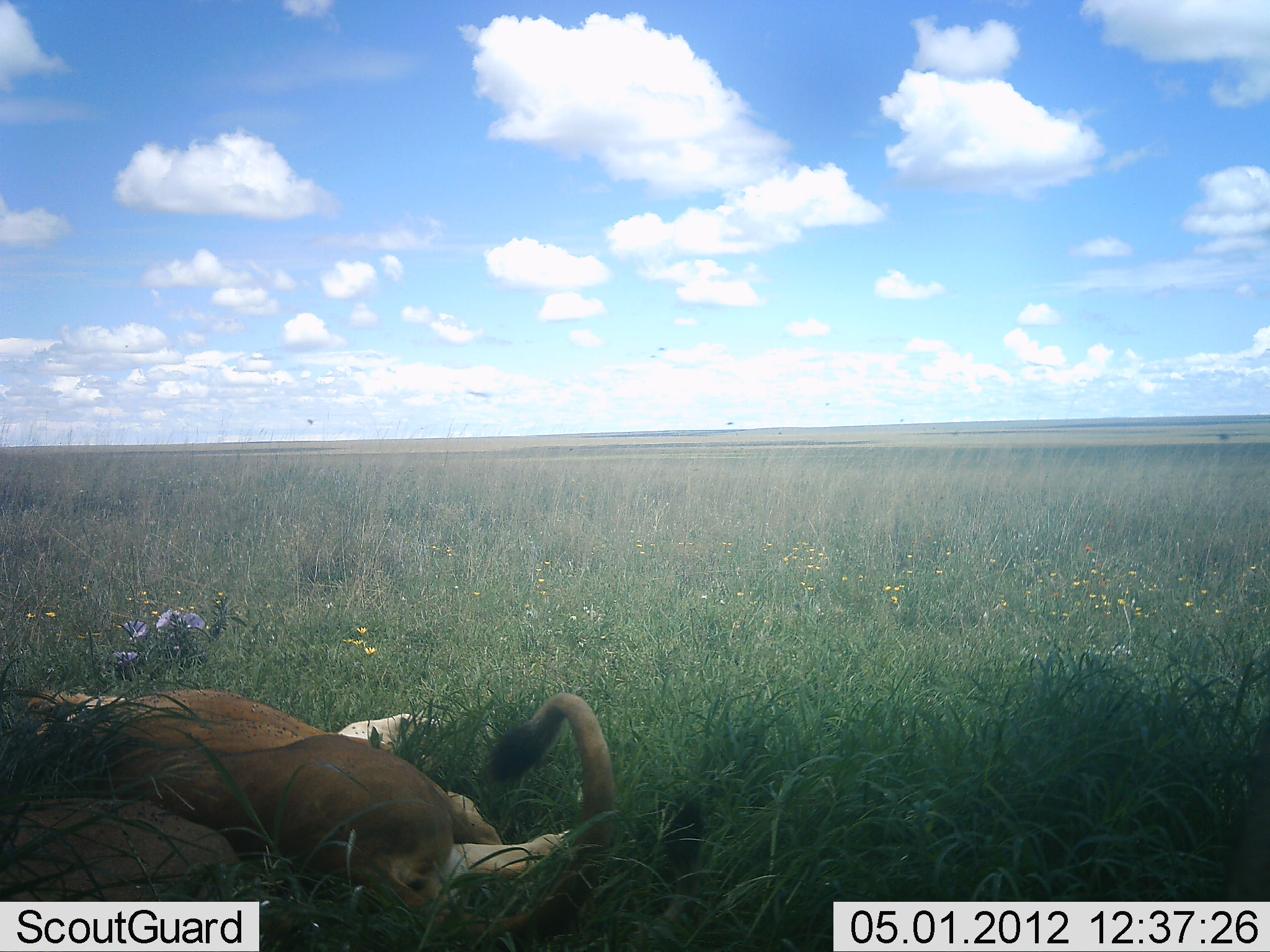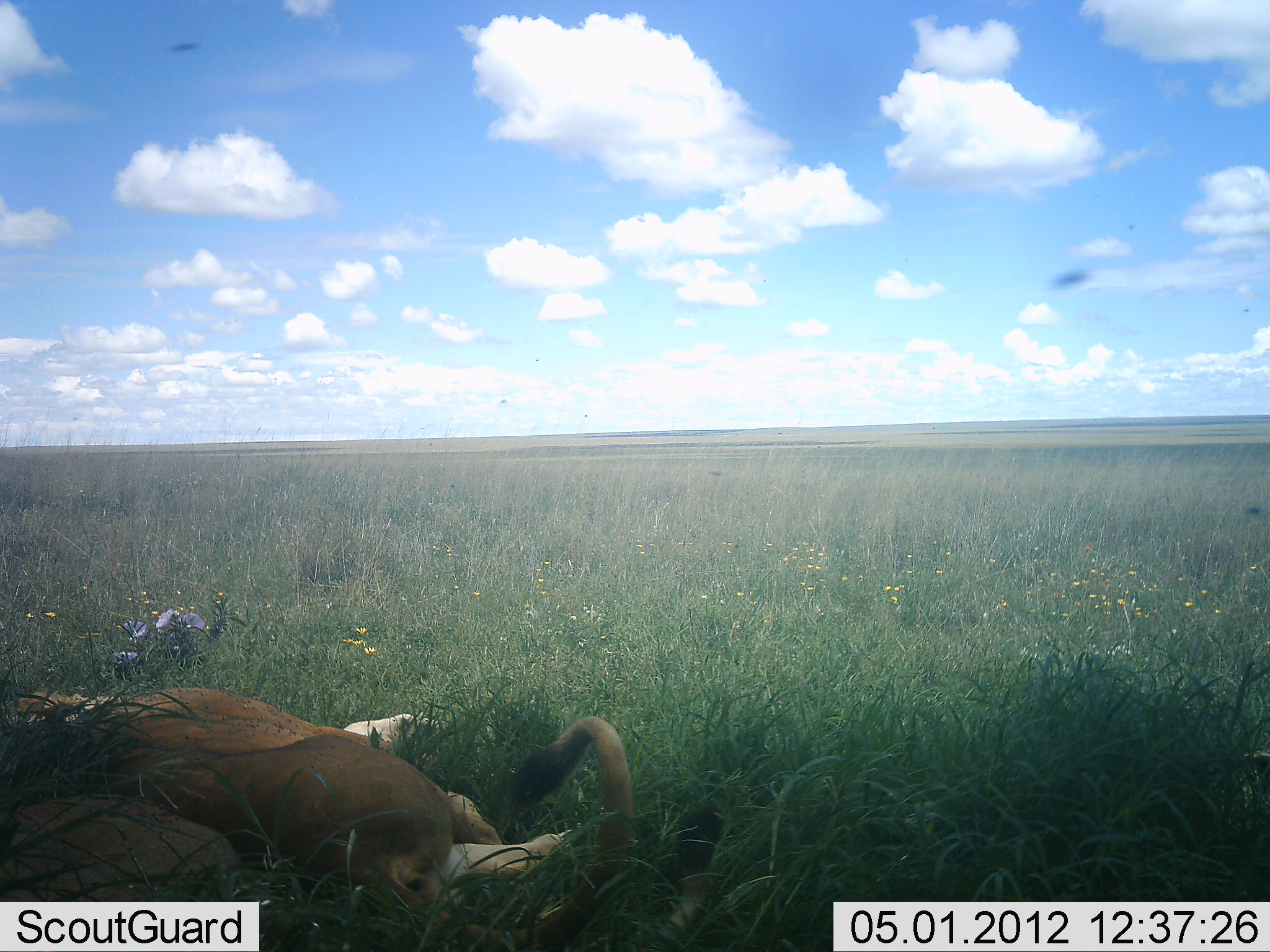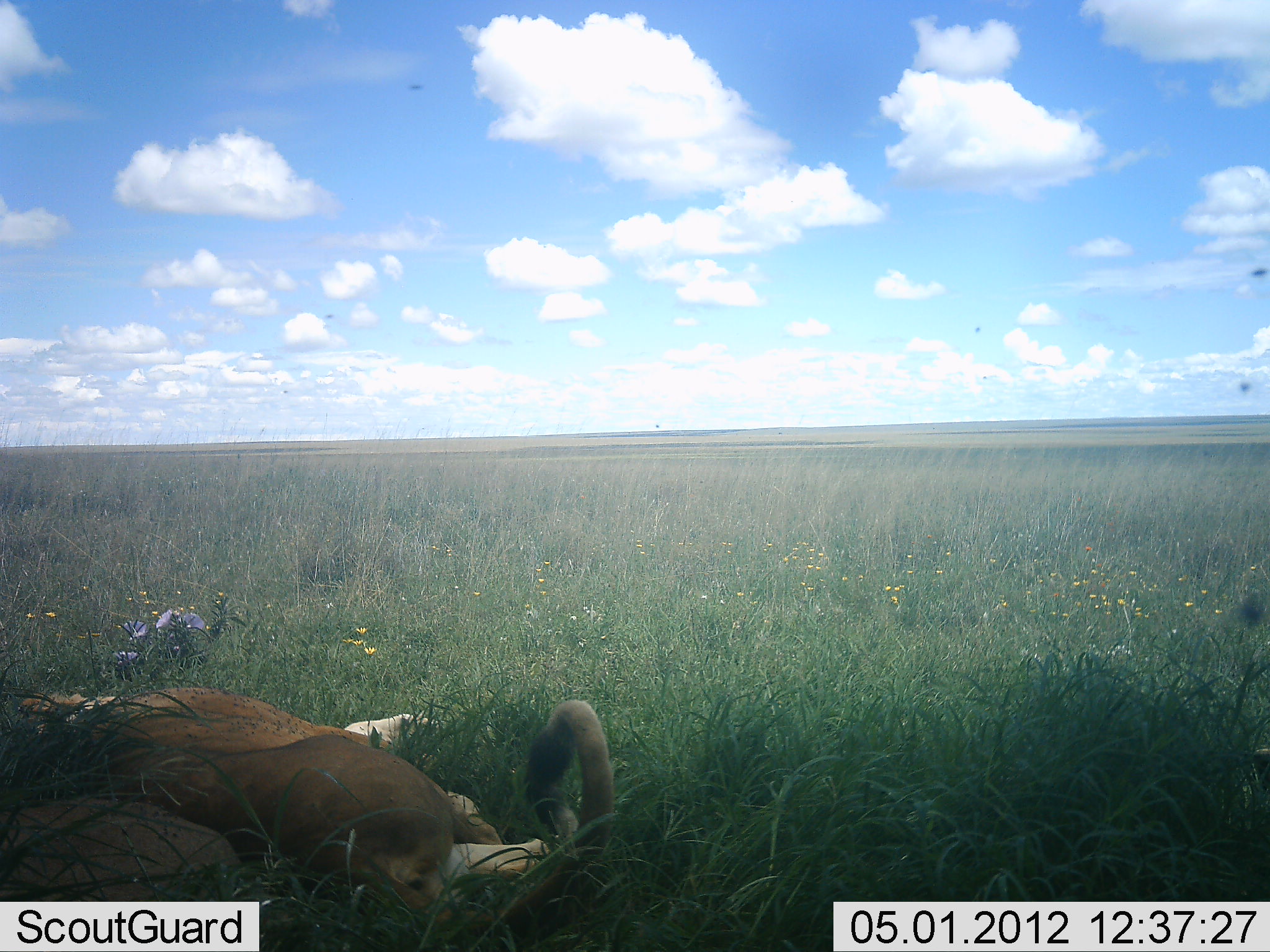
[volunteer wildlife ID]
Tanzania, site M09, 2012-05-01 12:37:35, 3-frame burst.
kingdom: Animalia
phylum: Chordata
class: Mammalia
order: Carnivora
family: Felidae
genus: Panthera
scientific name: Panthera leo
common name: lion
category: lionfemale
Lionfemale (lion) (Panthera leo), count 2. Behavior (volunteer vote fractions): standing 0%, resting 100%, moving 0%, interacting 0%. Young present (vote fraction): 0%. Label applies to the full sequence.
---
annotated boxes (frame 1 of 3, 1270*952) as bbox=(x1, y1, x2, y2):
animal: bbox=(23, 688, 618, 946); bbox=(2, 796, 704, 952)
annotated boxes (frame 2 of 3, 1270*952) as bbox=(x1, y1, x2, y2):
animal: bbox=(16, 685, 634, 952); bbox=(1, 796, 724, 952)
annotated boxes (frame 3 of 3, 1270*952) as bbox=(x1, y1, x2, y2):
animal: bbox=(19, 689, 616, 952); bbox=(1, 795, 240, 952)